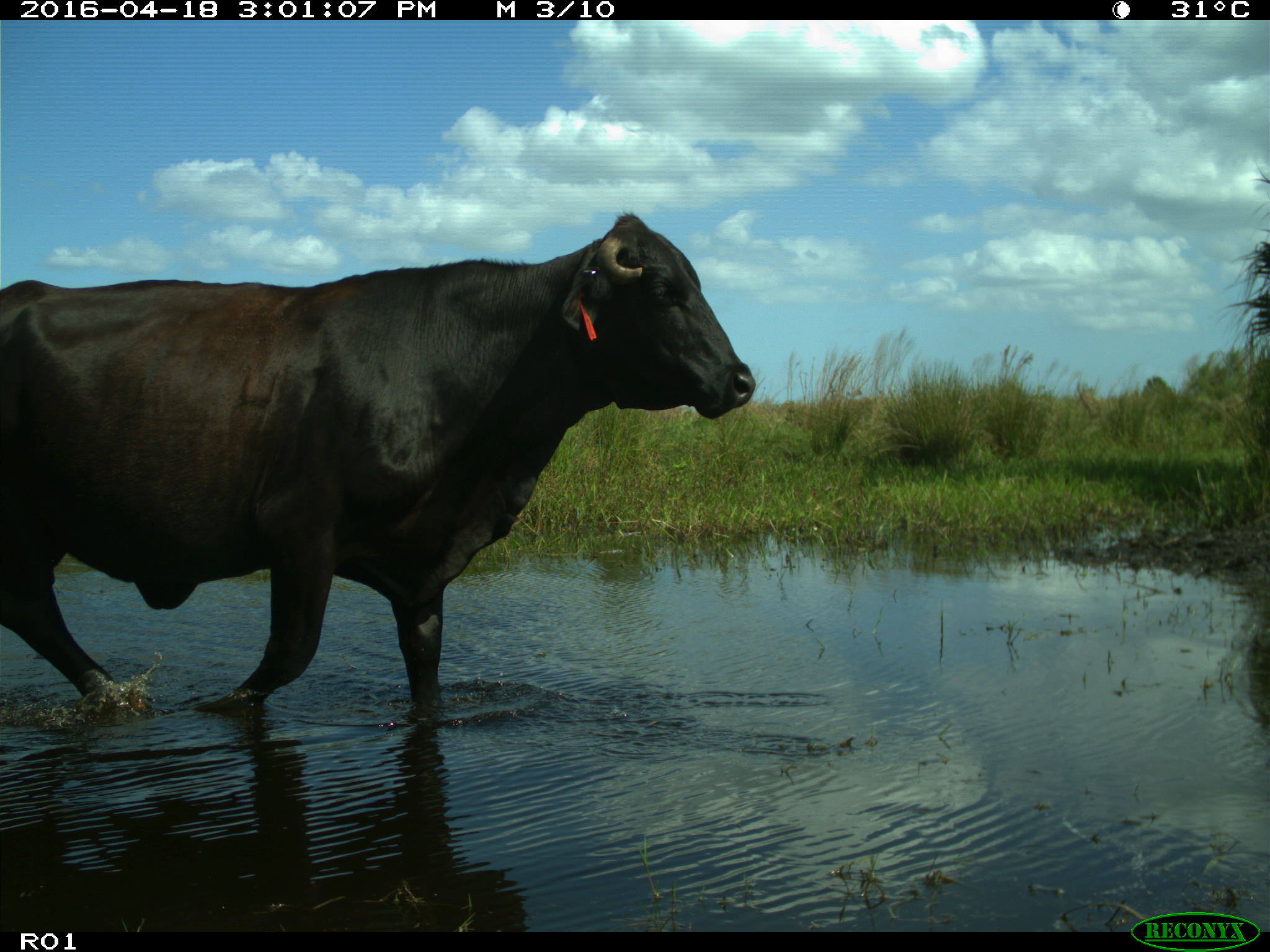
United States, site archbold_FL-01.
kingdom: Animalia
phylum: Chordata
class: Mammalia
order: Artiodactyla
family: Bovidae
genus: Bos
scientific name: Bos taurus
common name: domestic cow